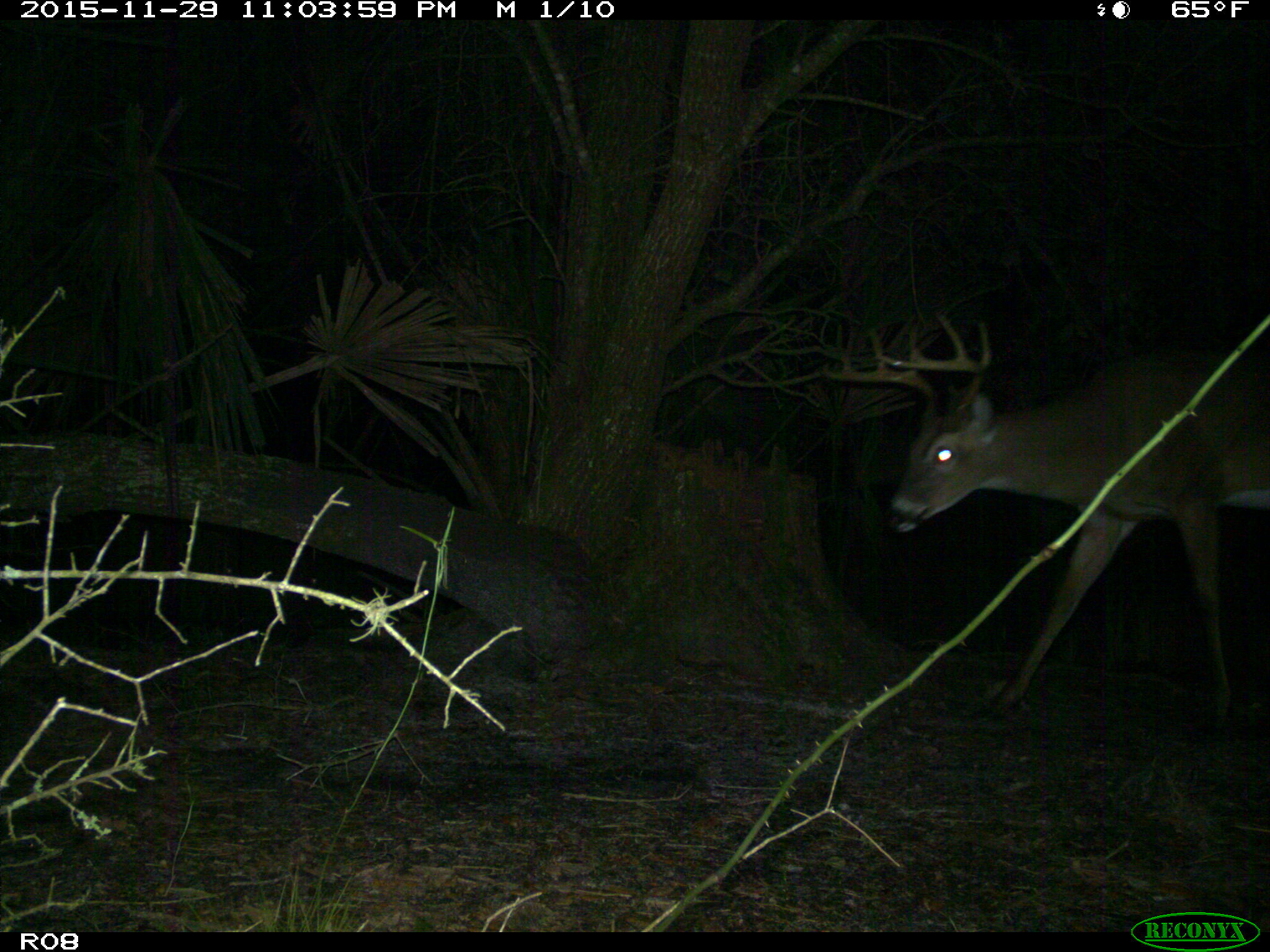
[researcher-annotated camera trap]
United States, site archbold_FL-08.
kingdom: Animalia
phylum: Chordata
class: Mammalia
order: Artiodactyla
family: Cervidae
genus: Odocoileus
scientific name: Odocoileus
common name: deer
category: unidentified deer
Unidentified deer (deer) (Odocoileus).